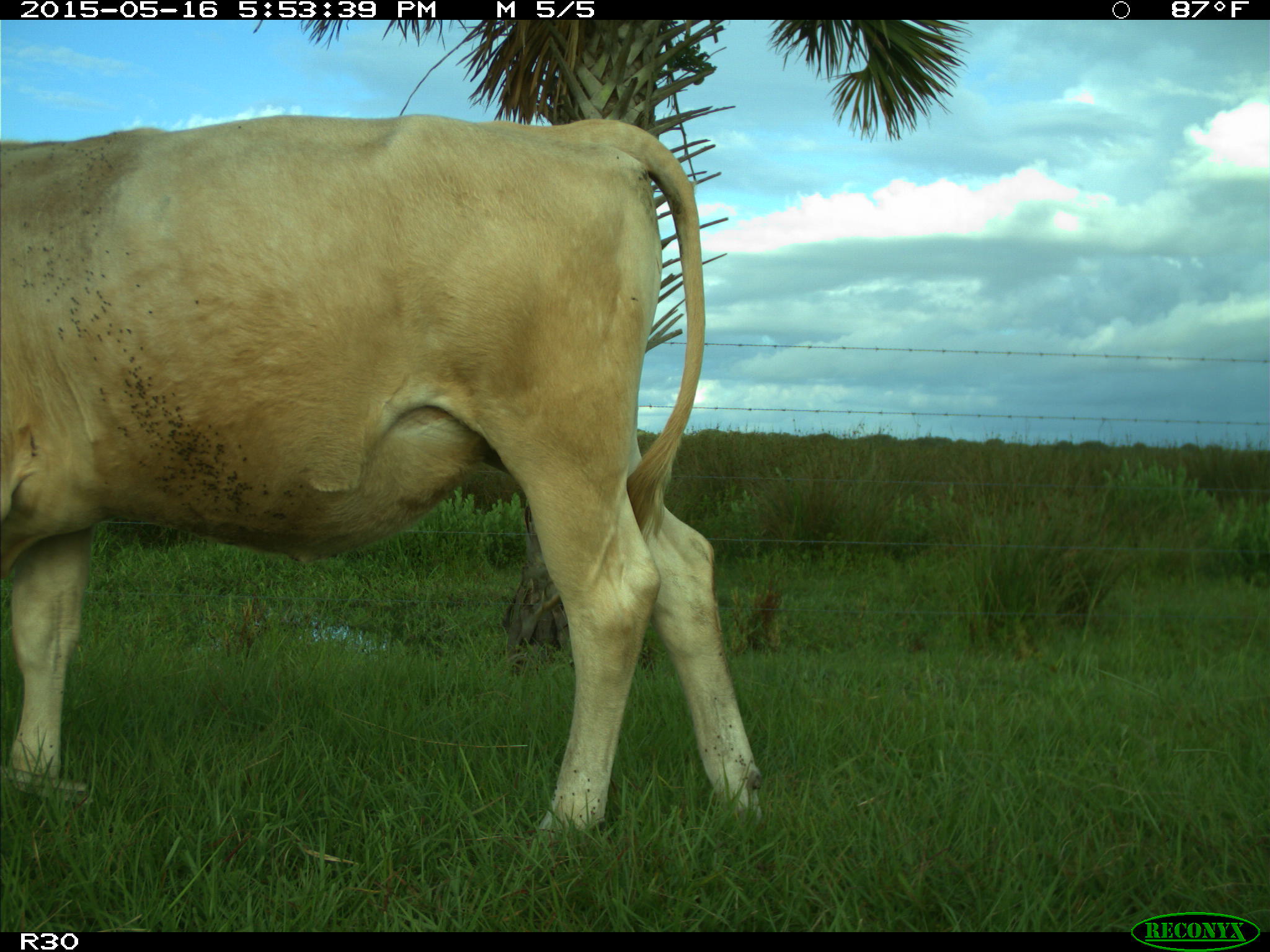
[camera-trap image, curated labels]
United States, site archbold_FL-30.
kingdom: Animalia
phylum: Chordata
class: Mammalia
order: Artiodactyla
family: Bovidae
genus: Bos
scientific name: Bos taurus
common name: domestic cow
Bos taurus (domestic cow).